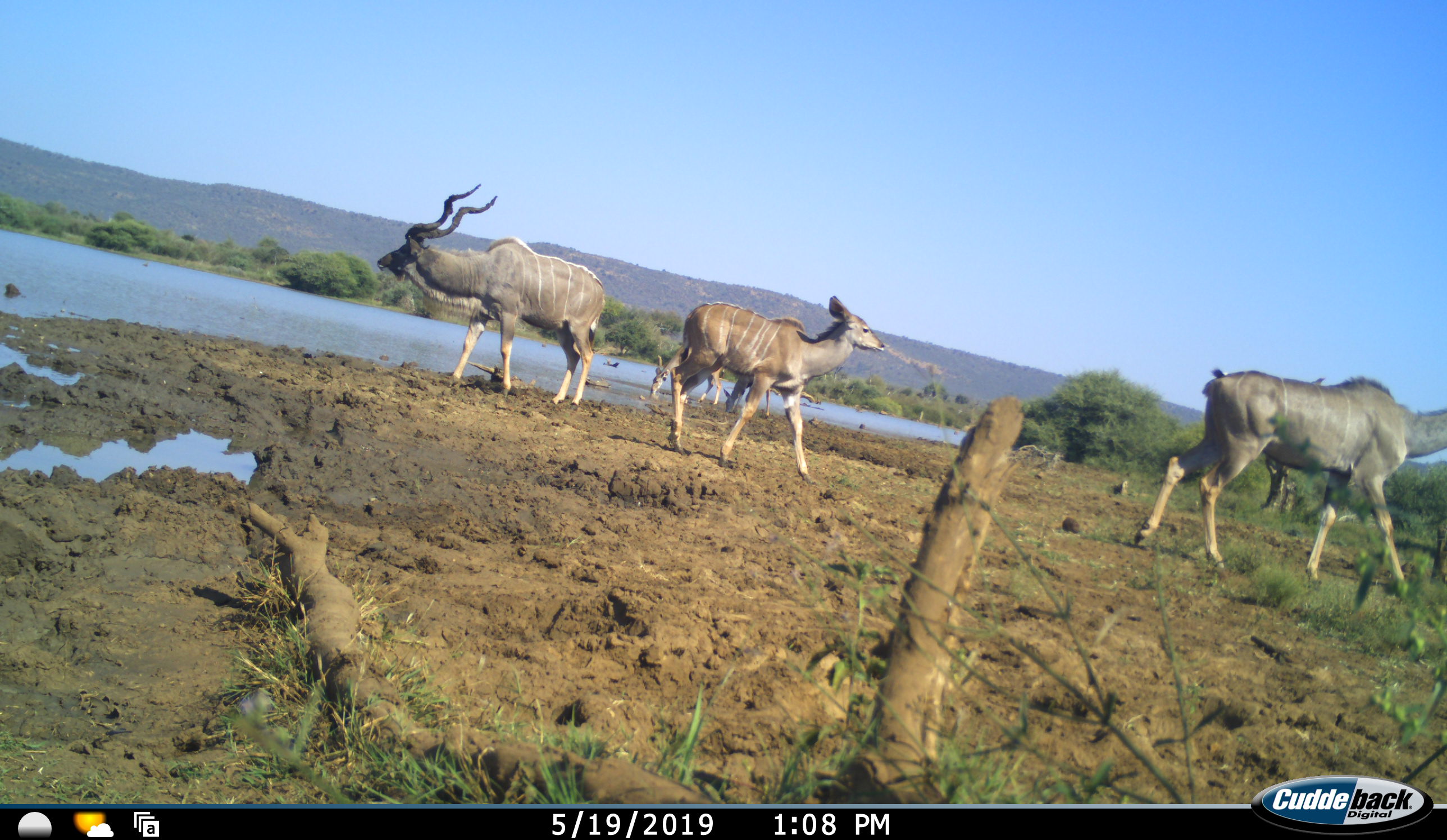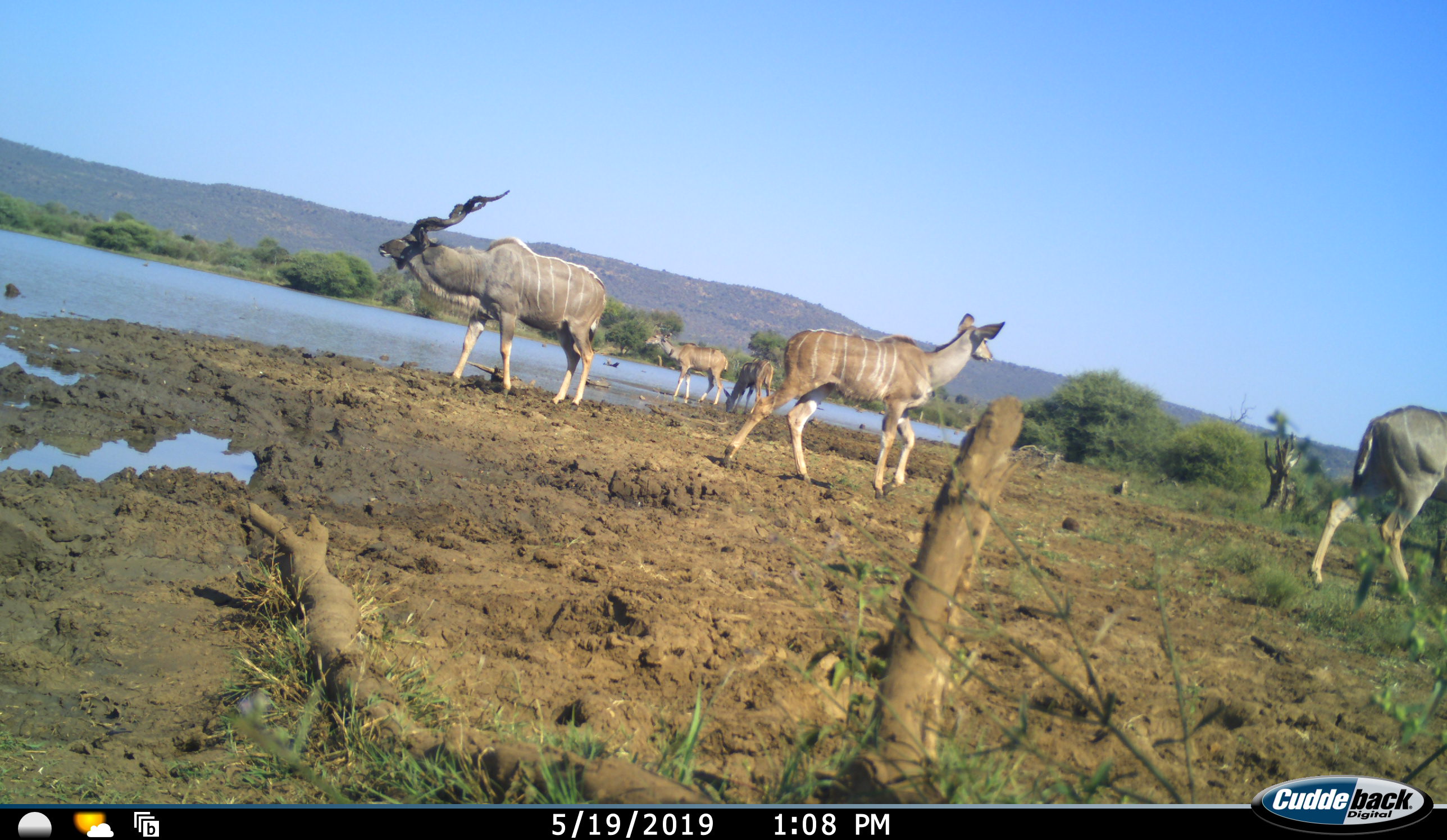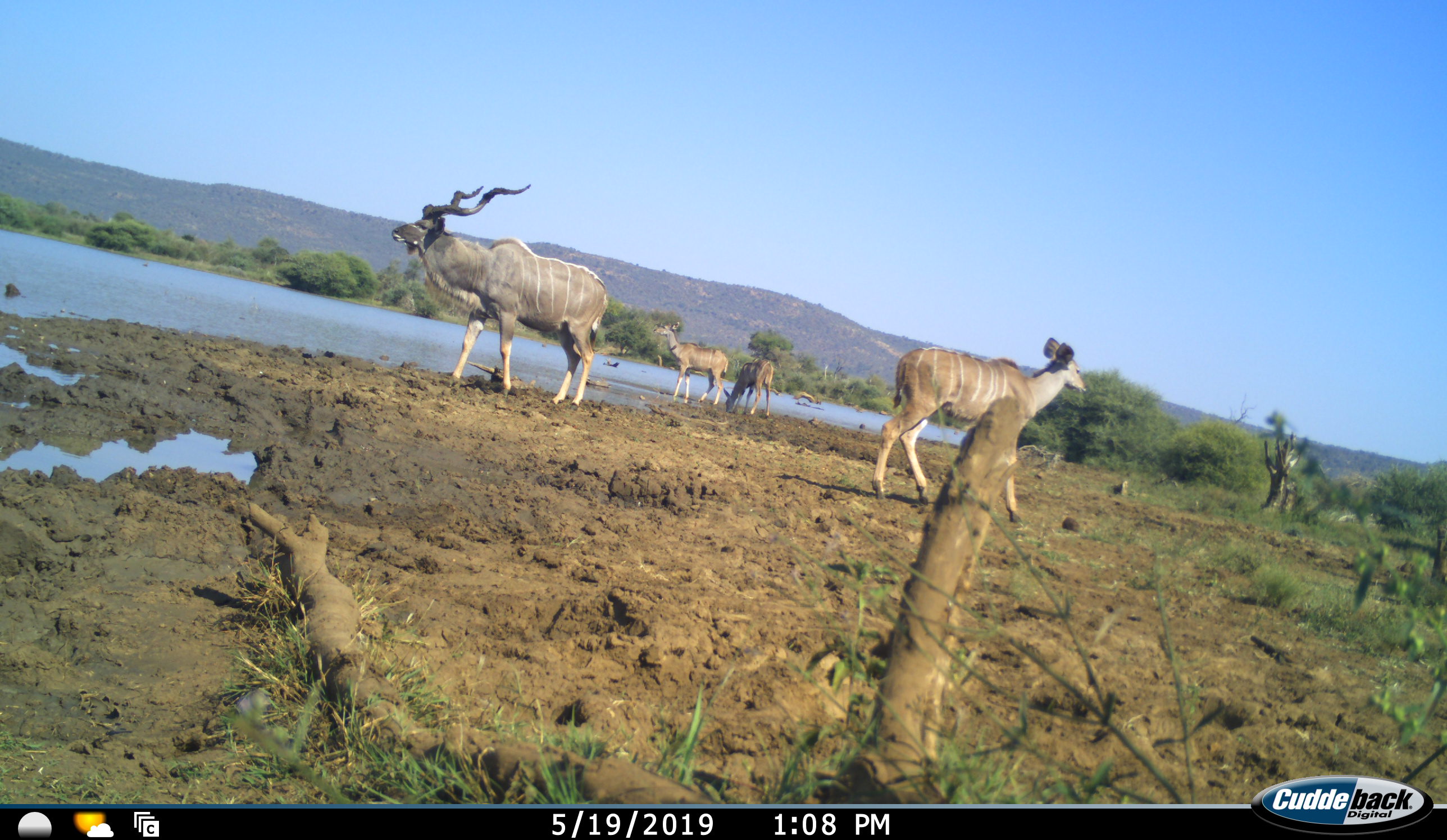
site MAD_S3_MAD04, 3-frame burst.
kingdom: Animalia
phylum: Chordata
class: Mammalia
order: Artiodactyla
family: Bovidae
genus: Tragelaphus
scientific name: Tragelaphus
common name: kudu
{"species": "kudu (Tragelaphus)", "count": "5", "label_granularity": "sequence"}